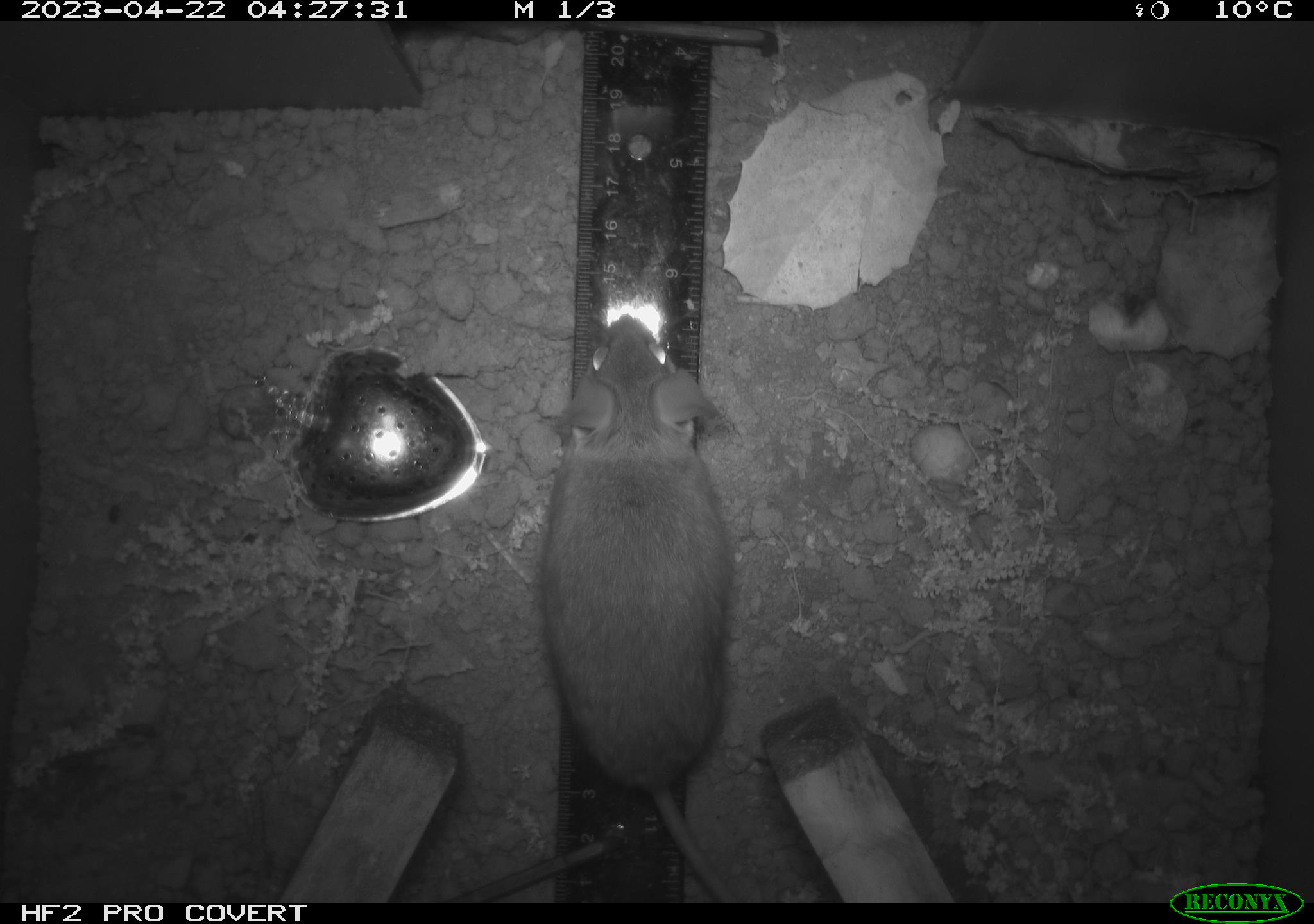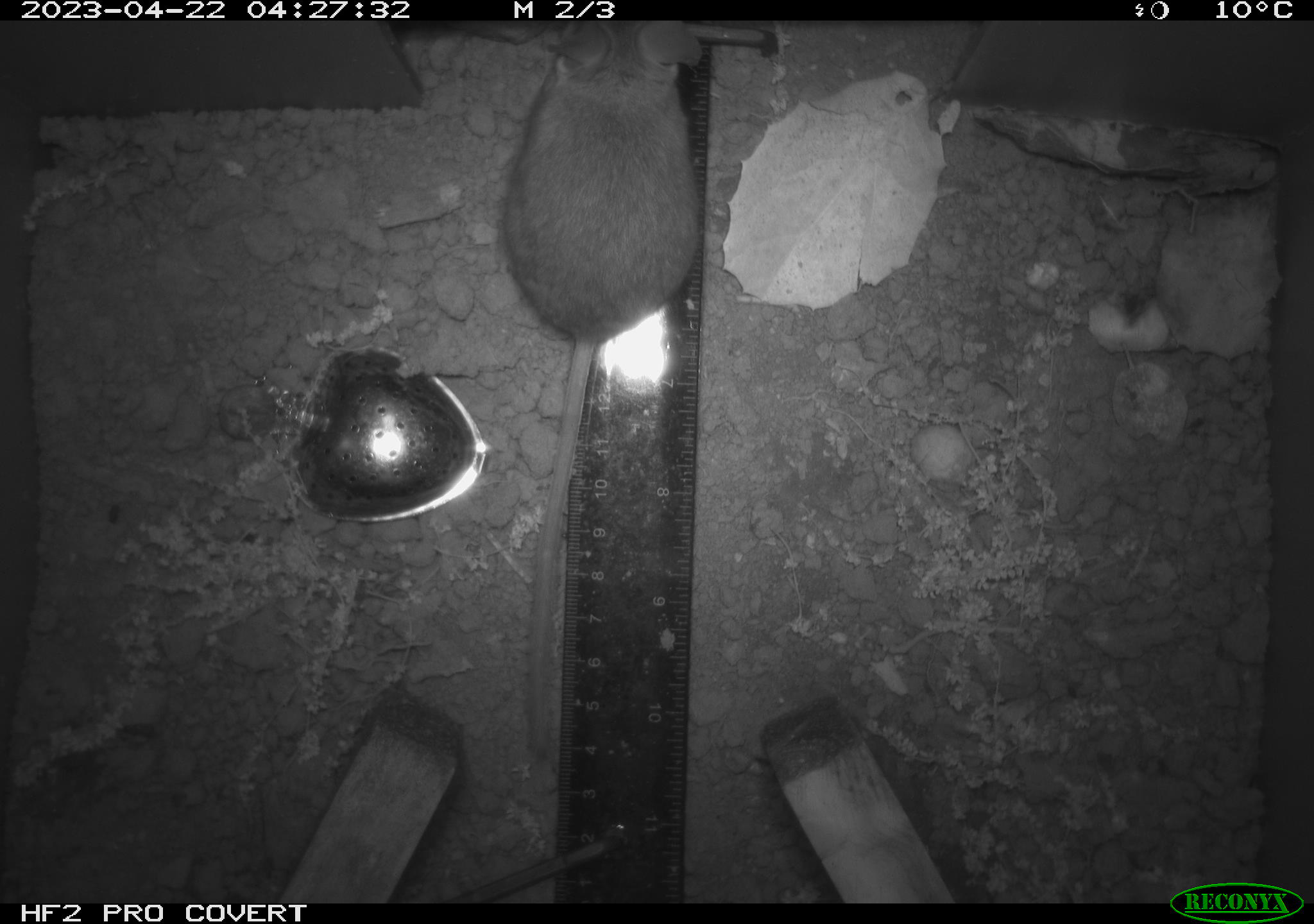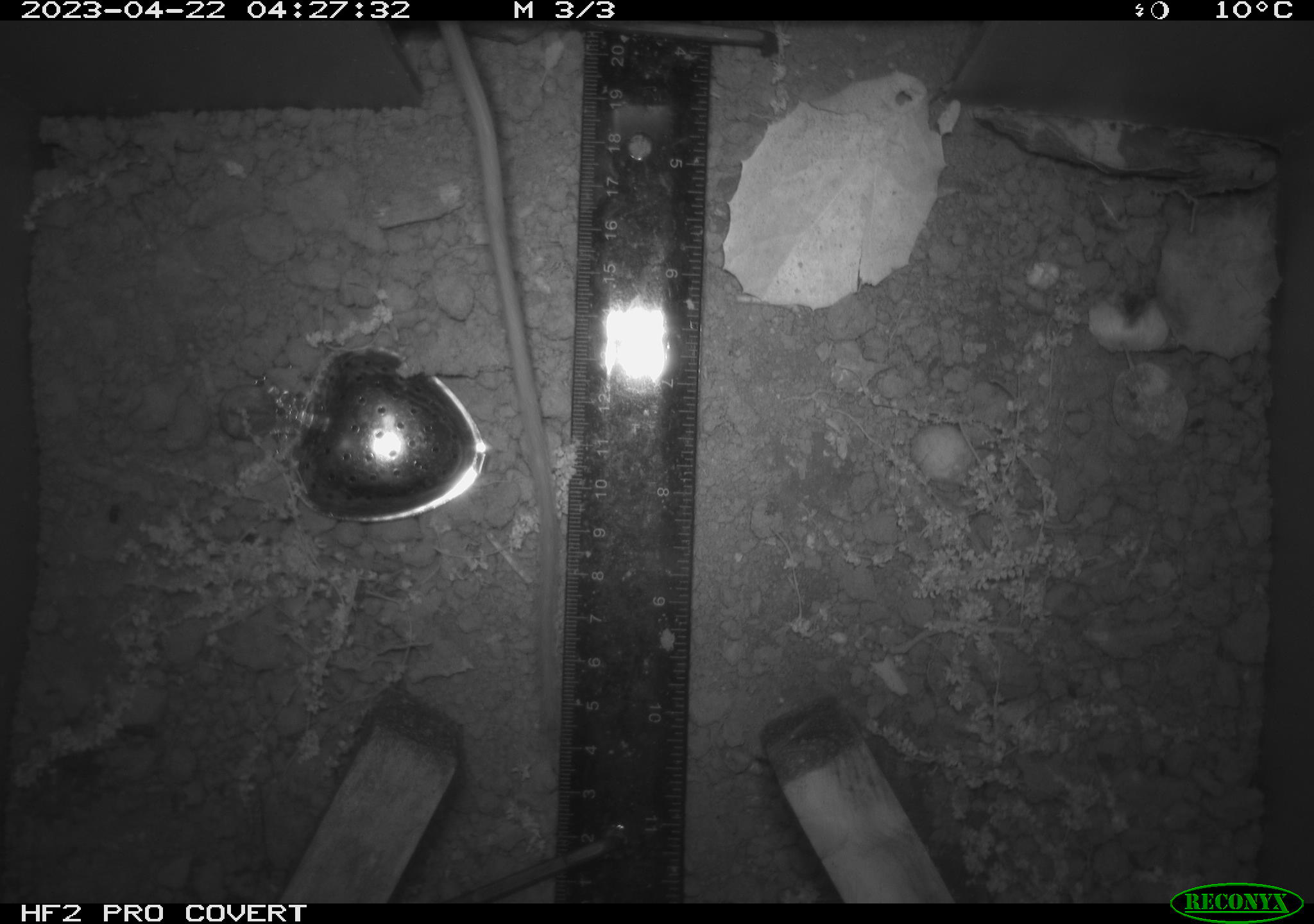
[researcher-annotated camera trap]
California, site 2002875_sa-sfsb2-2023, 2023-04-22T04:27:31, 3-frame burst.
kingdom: Animalia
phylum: Chordata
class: Mammalia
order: Rodentia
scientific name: Rodentia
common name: mouse species